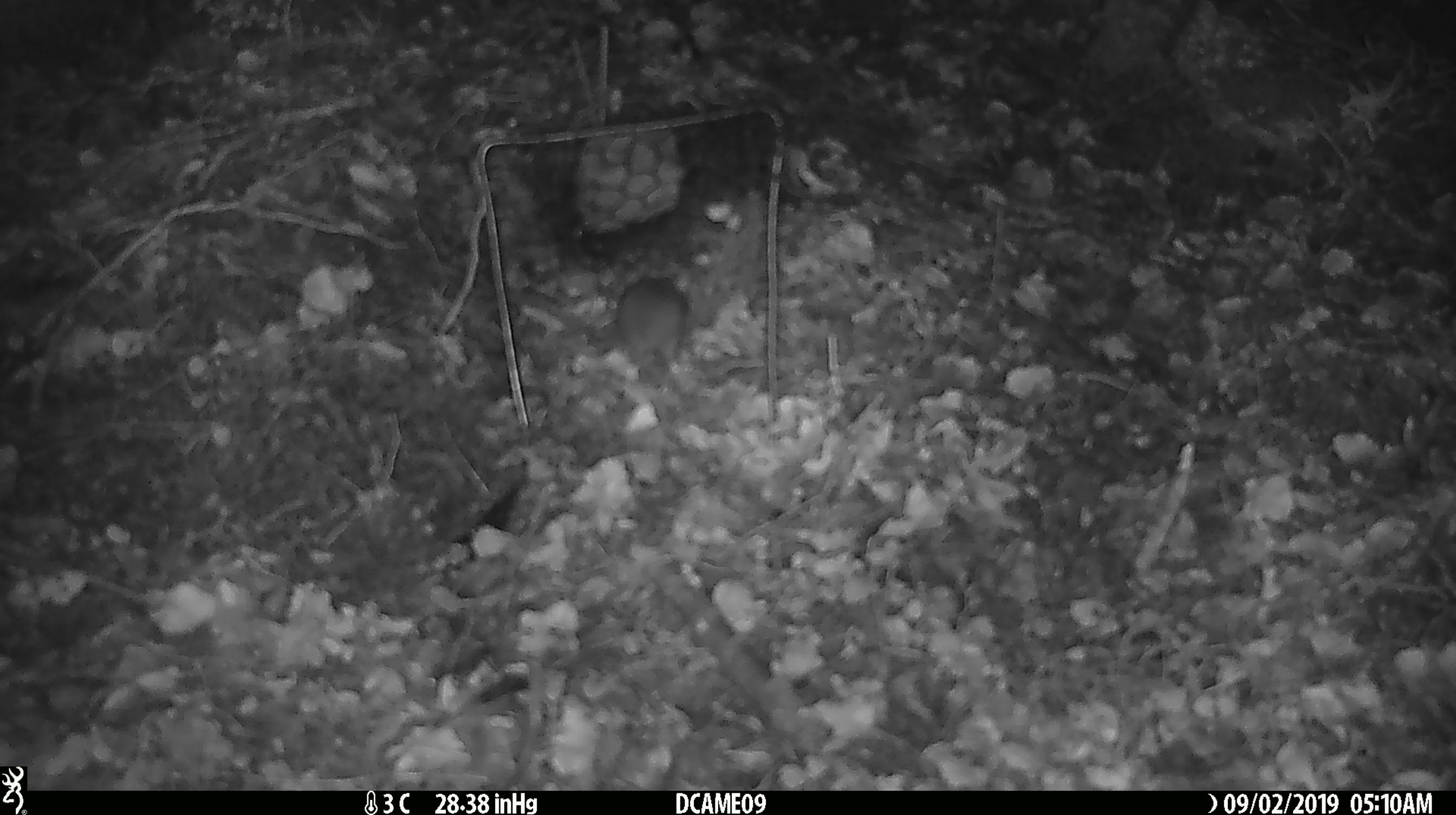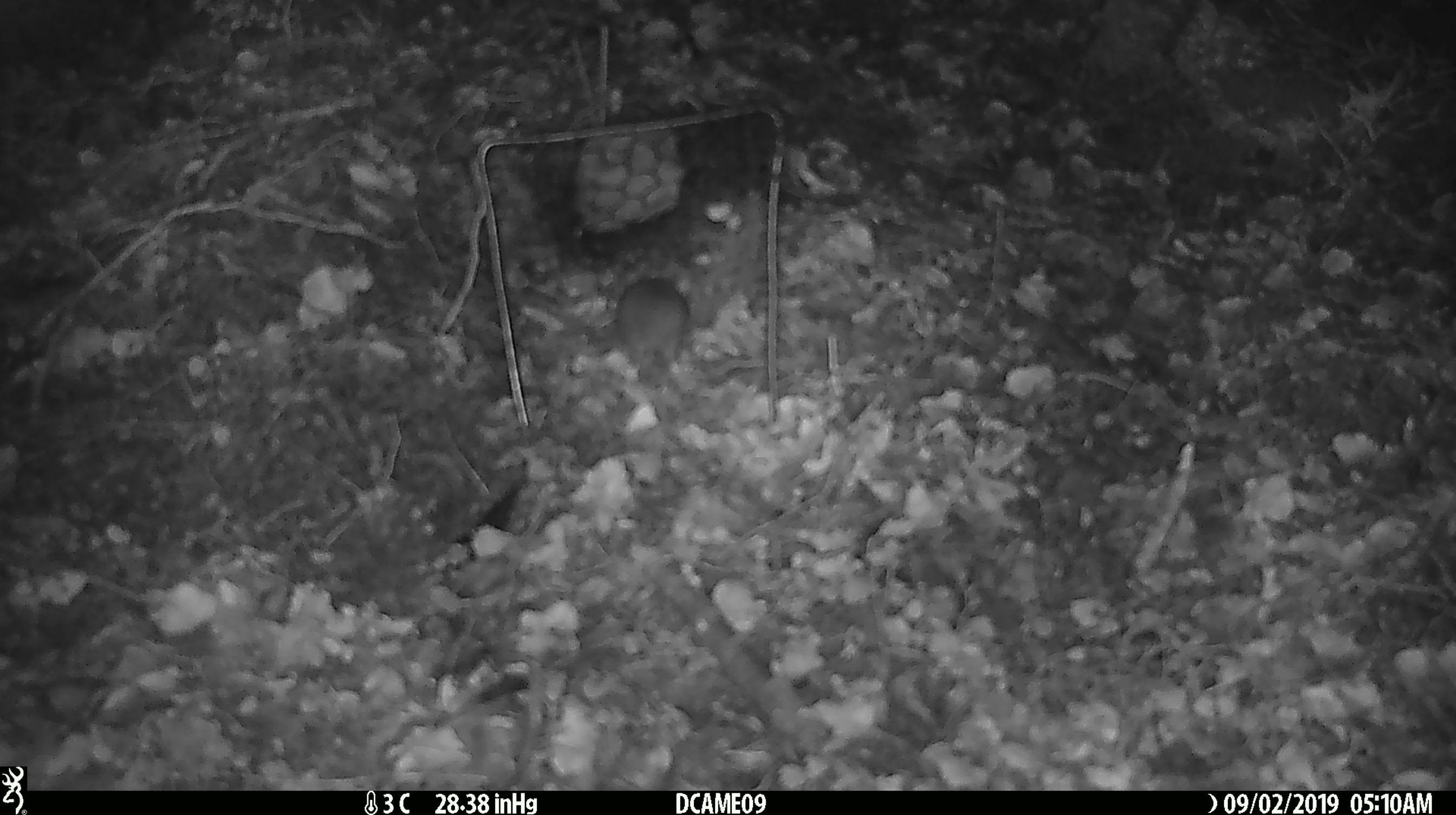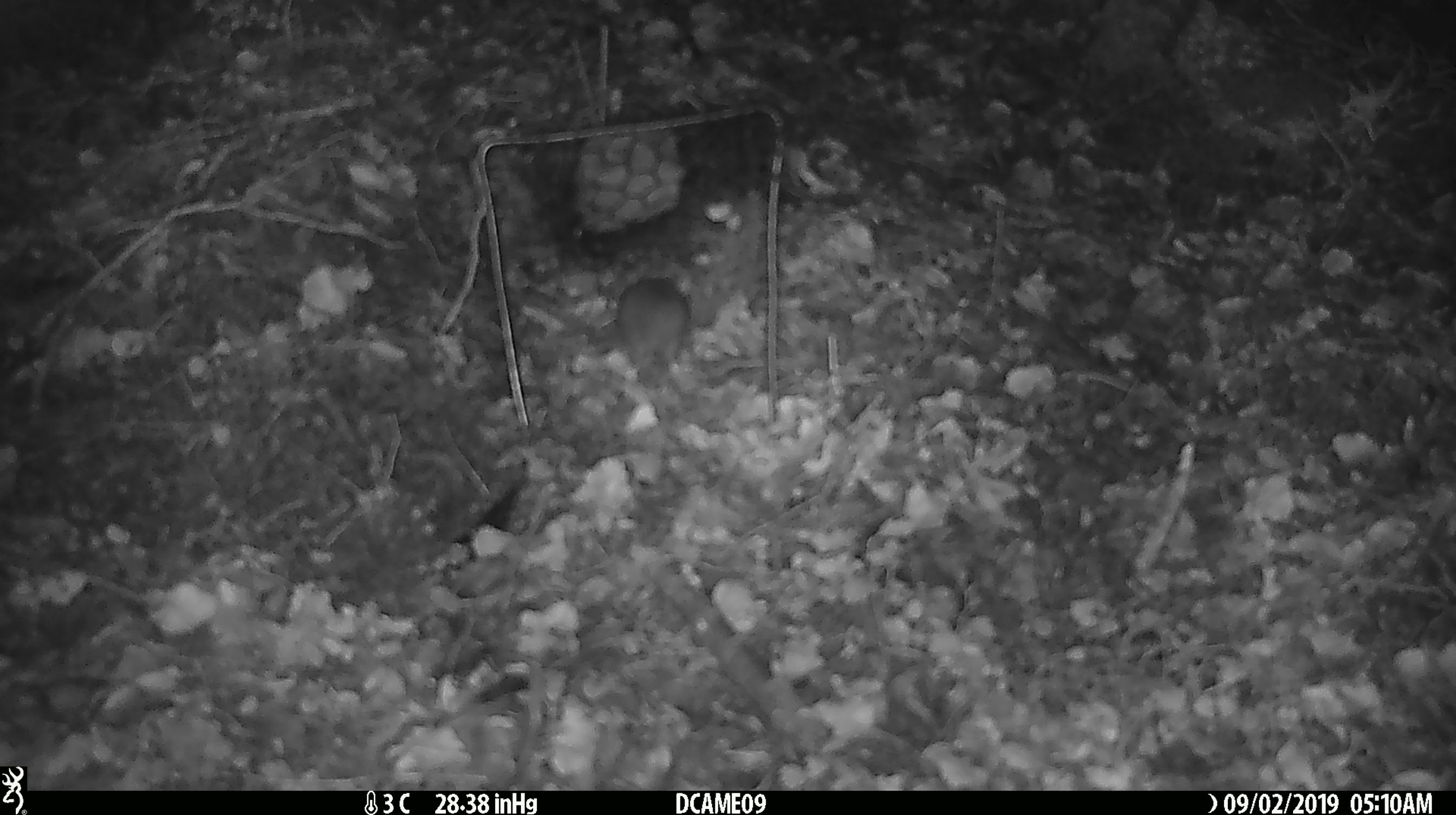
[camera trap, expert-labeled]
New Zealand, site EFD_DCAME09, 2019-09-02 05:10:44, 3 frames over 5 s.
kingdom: Animalia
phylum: Chordata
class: Mammalia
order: Rodentia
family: Muridae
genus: Mus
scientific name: Mus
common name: mouse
Mouse (Mus).